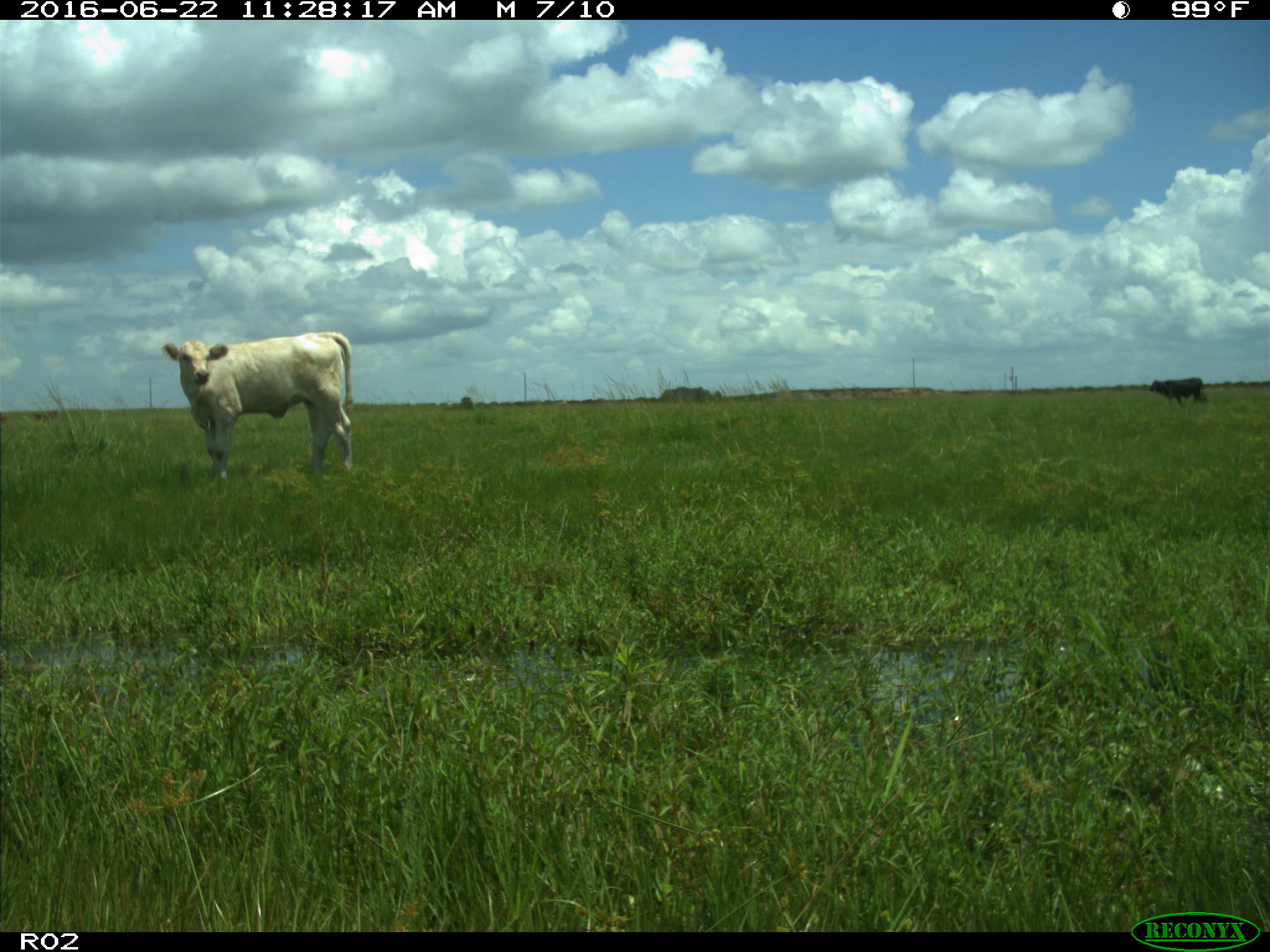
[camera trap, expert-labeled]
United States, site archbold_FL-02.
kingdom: Animalia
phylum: Chordata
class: Mammalia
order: Artiodactyla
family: Bovidae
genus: Bos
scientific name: Bos taurus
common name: domestic cow